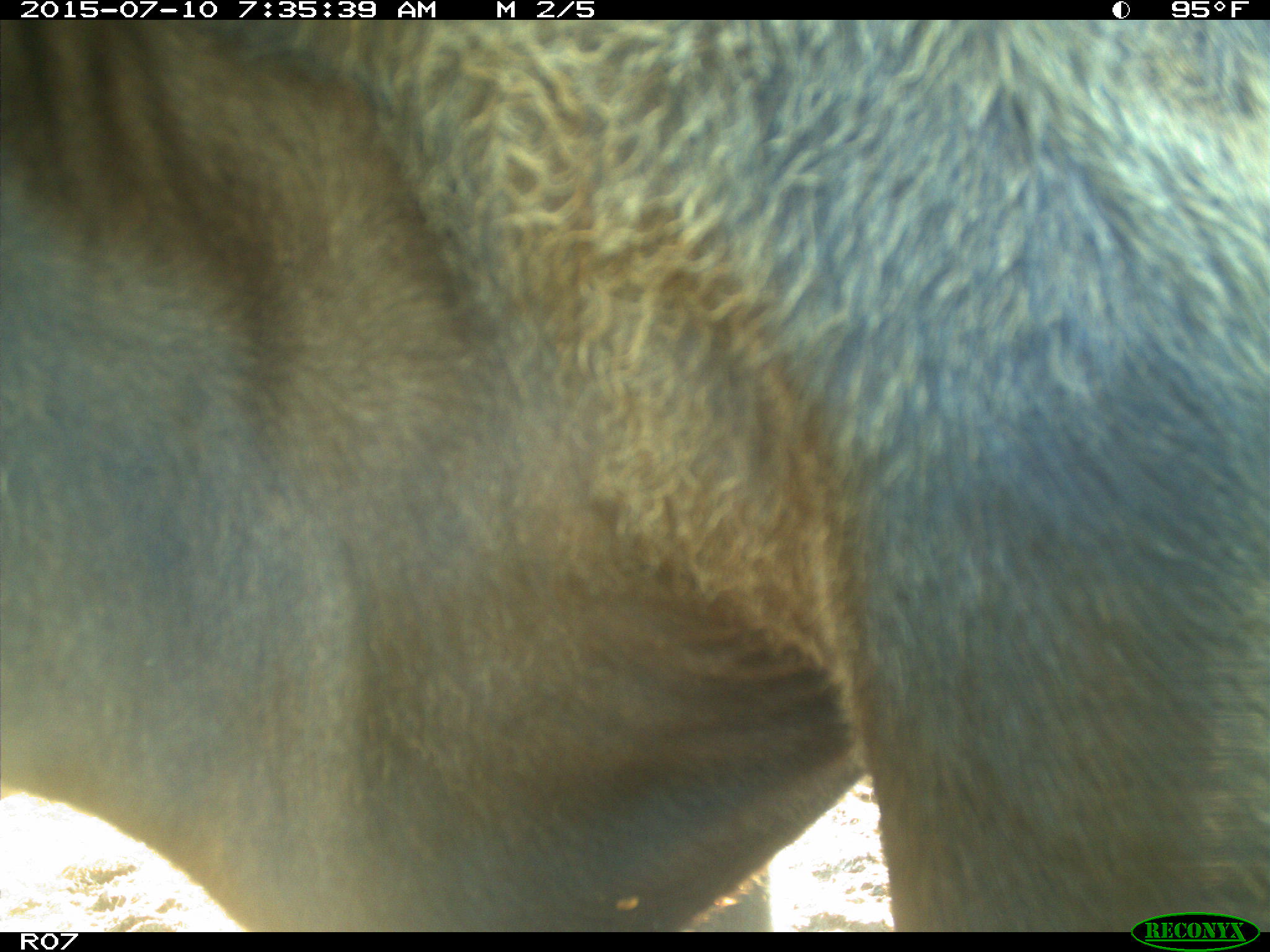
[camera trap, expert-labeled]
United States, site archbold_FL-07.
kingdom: Animalia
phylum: Chordata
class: Mammalia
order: Artiodactyla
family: Bovidae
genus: Bos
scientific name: Bos taurus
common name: domestic cow